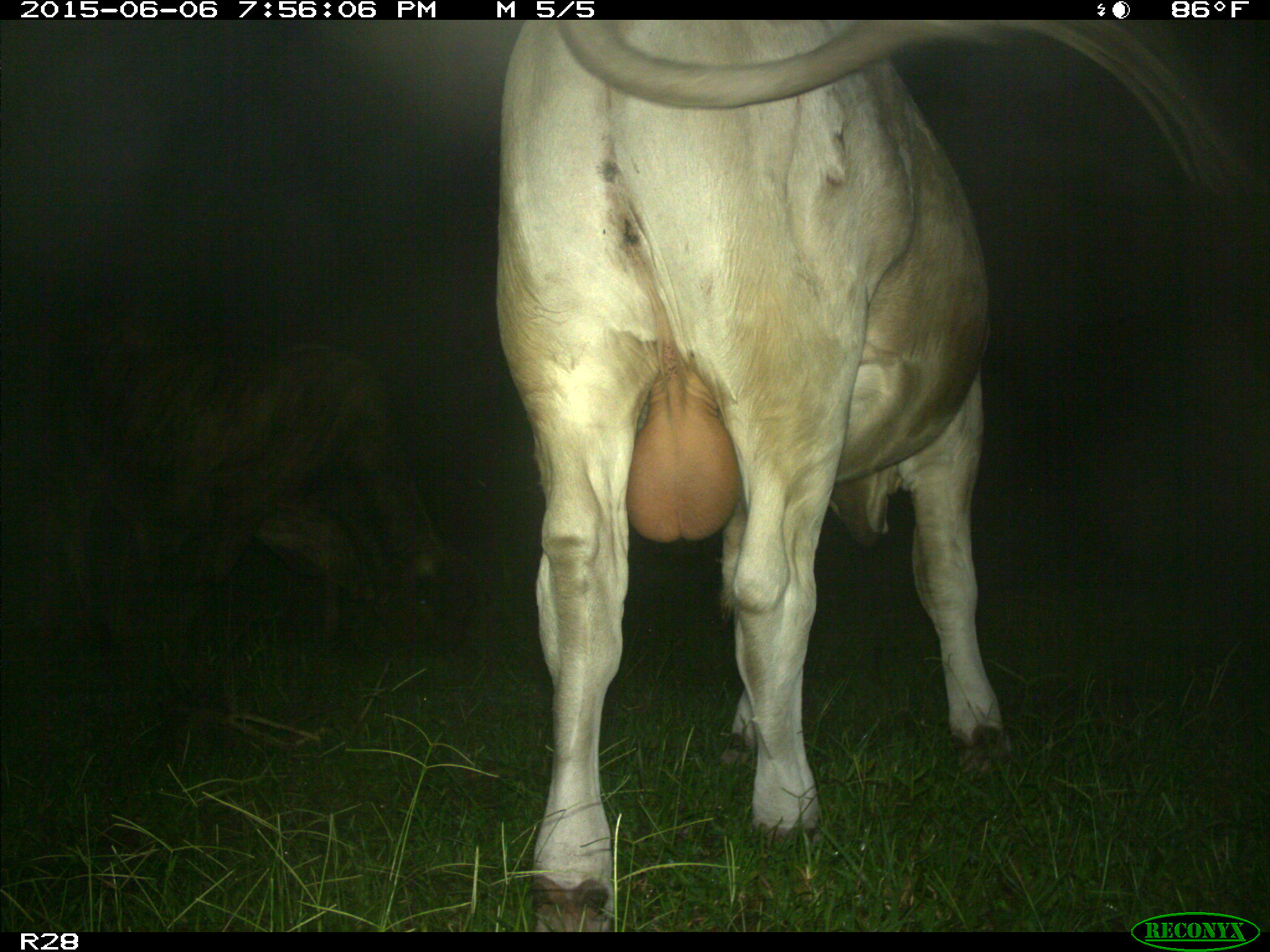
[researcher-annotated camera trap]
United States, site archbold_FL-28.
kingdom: Animalia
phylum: Chordata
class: Mammalia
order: Artiodactyla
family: Bovidae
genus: Bos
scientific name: Bos taurus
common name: domestic cow